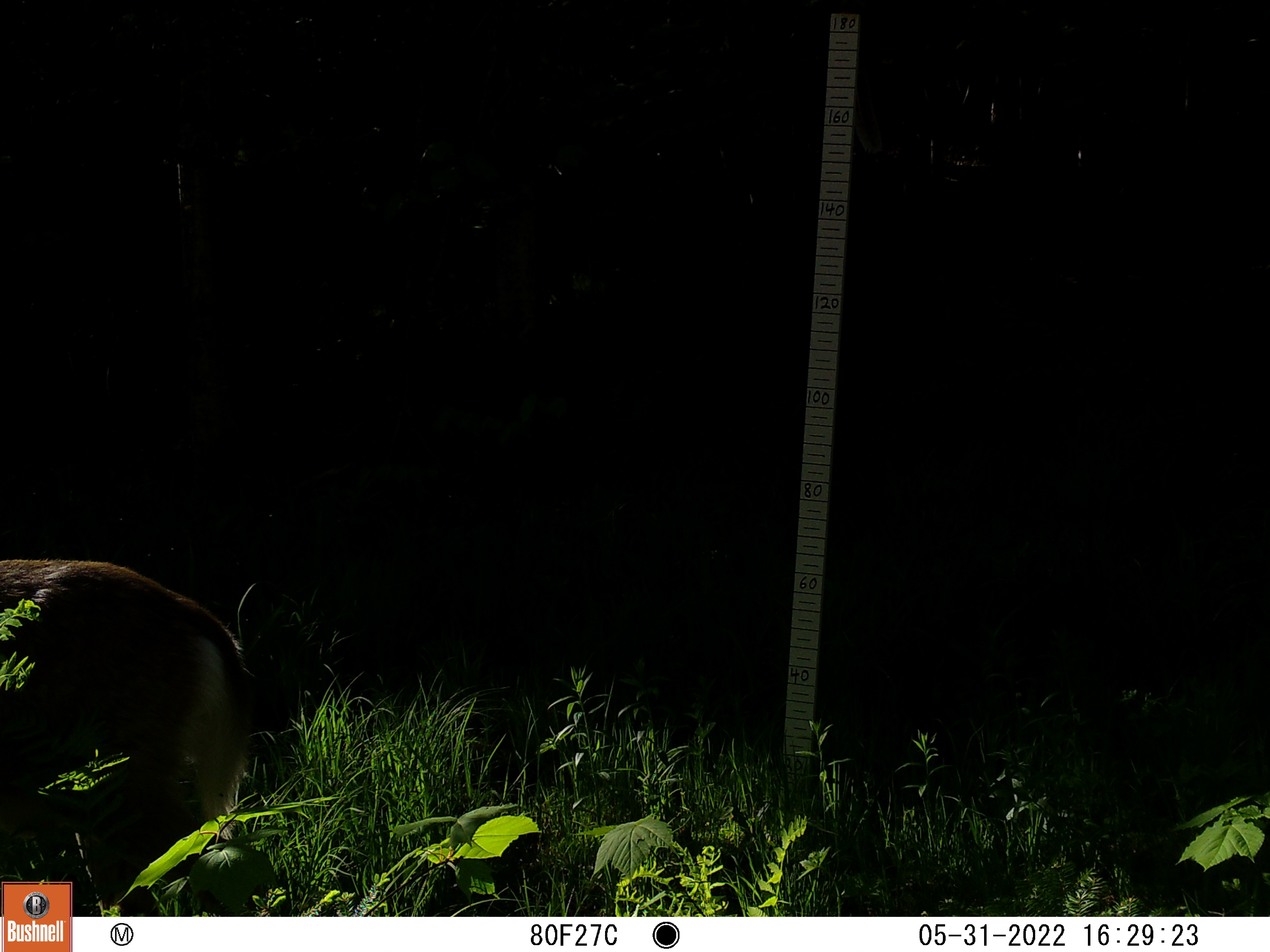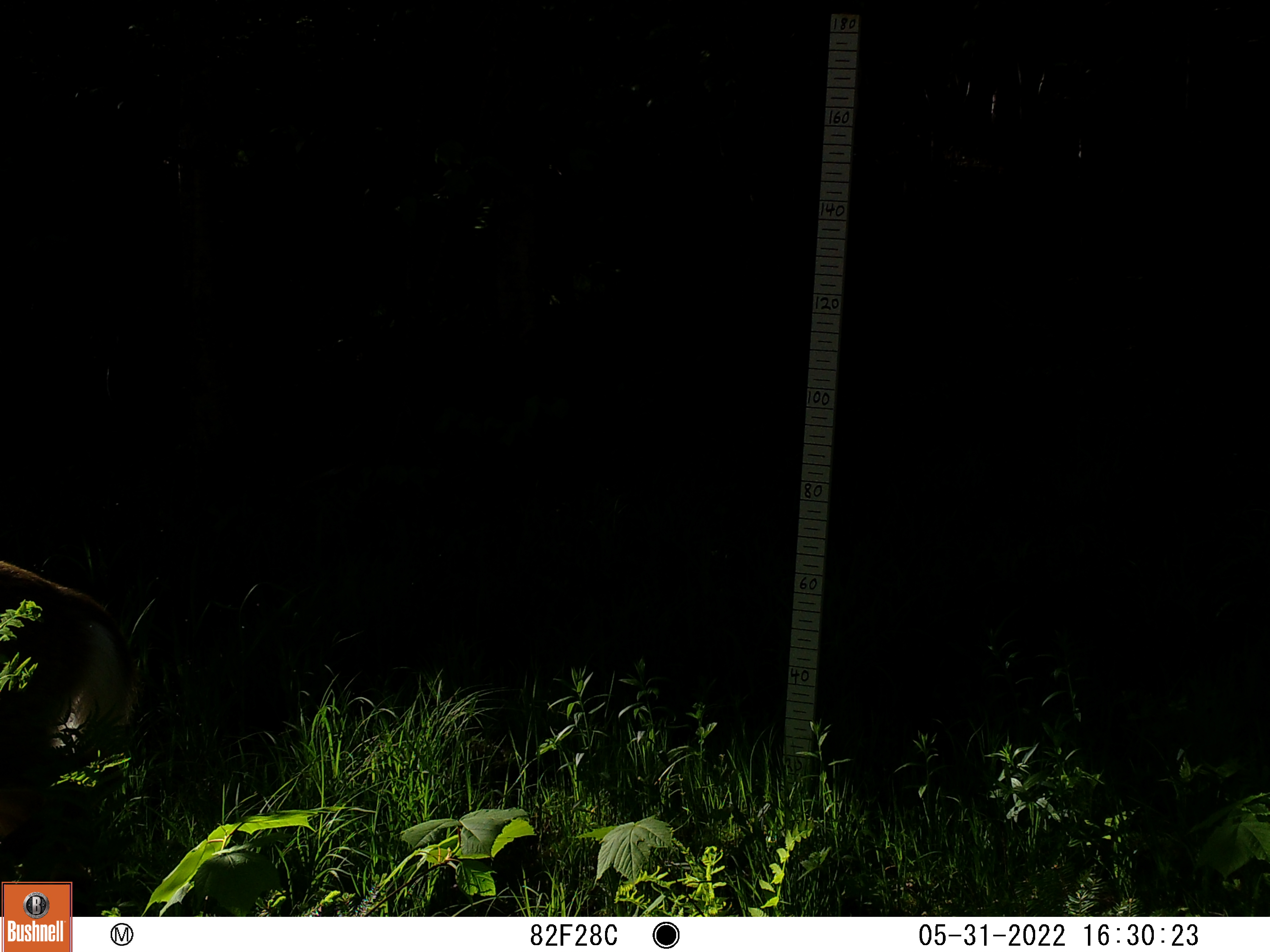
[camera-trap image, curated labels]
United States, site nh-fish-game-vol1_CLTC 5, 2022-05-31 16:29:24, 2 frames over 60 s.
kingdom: Animalia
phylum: Chordata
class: Mammalia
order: Artiodactyla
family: Cervidae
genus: Odocoileus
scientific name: Odocoileus virginianus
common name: white-tailed deer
White-tailed deer (Odocoileus virginianus).